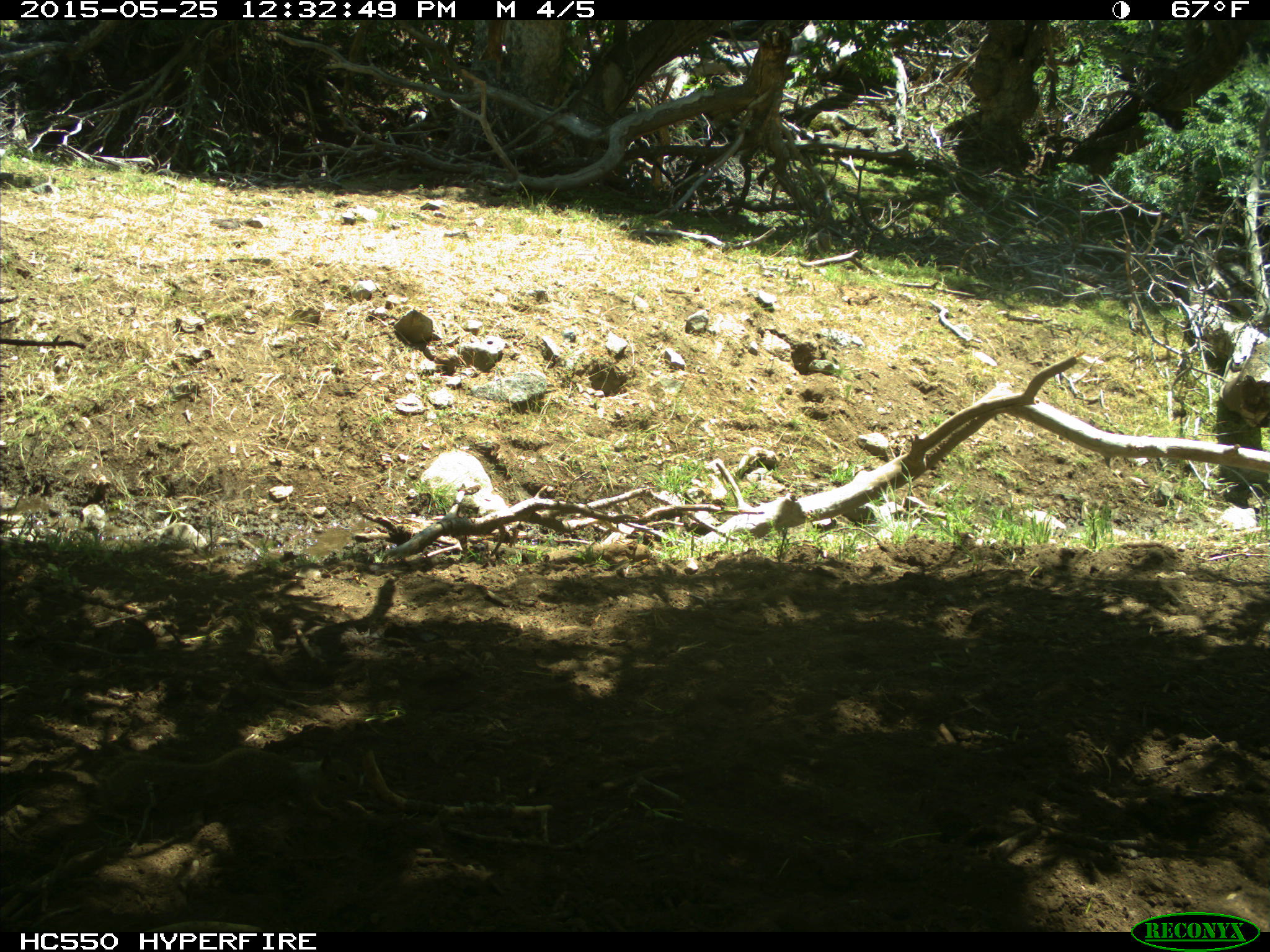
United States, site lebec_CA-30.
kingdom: Animalia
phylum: Chordata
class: Mammalia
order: Rodentia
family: Sciuridae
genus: Otospermophilus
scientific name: Otospermophilus beecheyi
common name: california ground squirrel